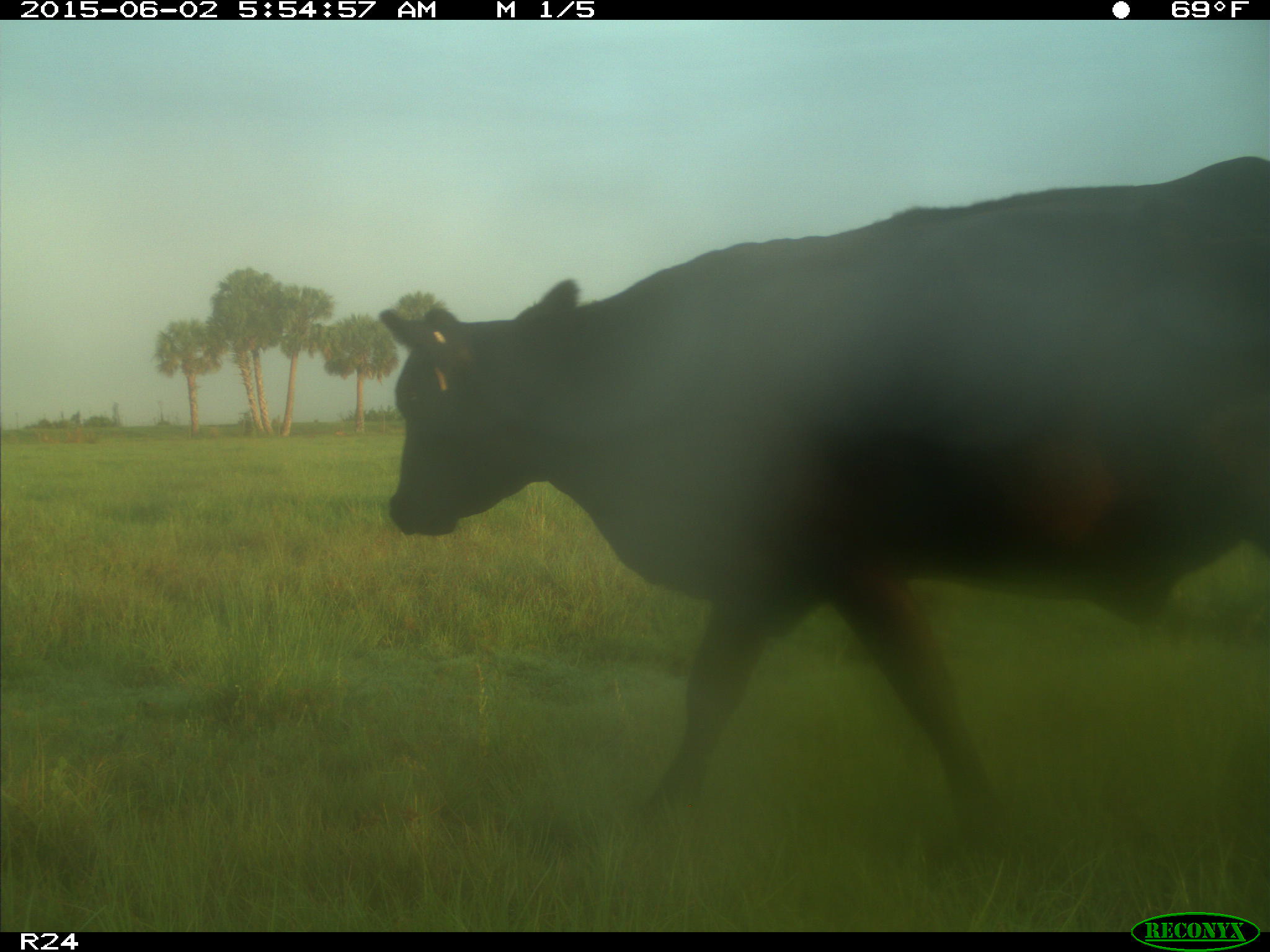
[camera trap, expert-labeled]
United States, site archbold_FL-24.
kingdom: Animalia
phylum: Chordata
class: Mammalia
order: Artiodactyla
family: Bovidae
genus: Bos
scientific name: Bos taurus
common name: domestic cow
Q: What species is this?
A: Bos taurus (domestic cow).